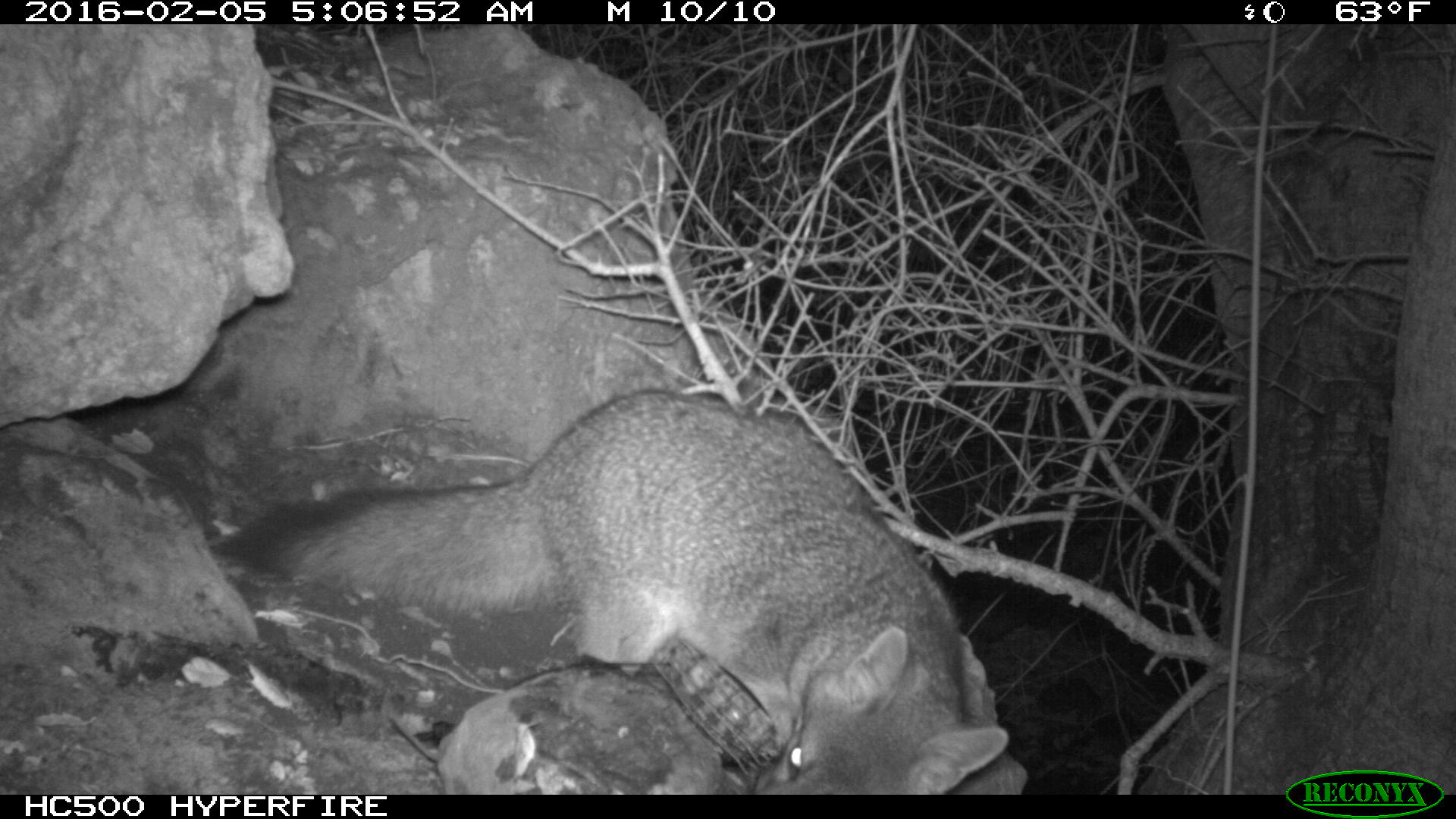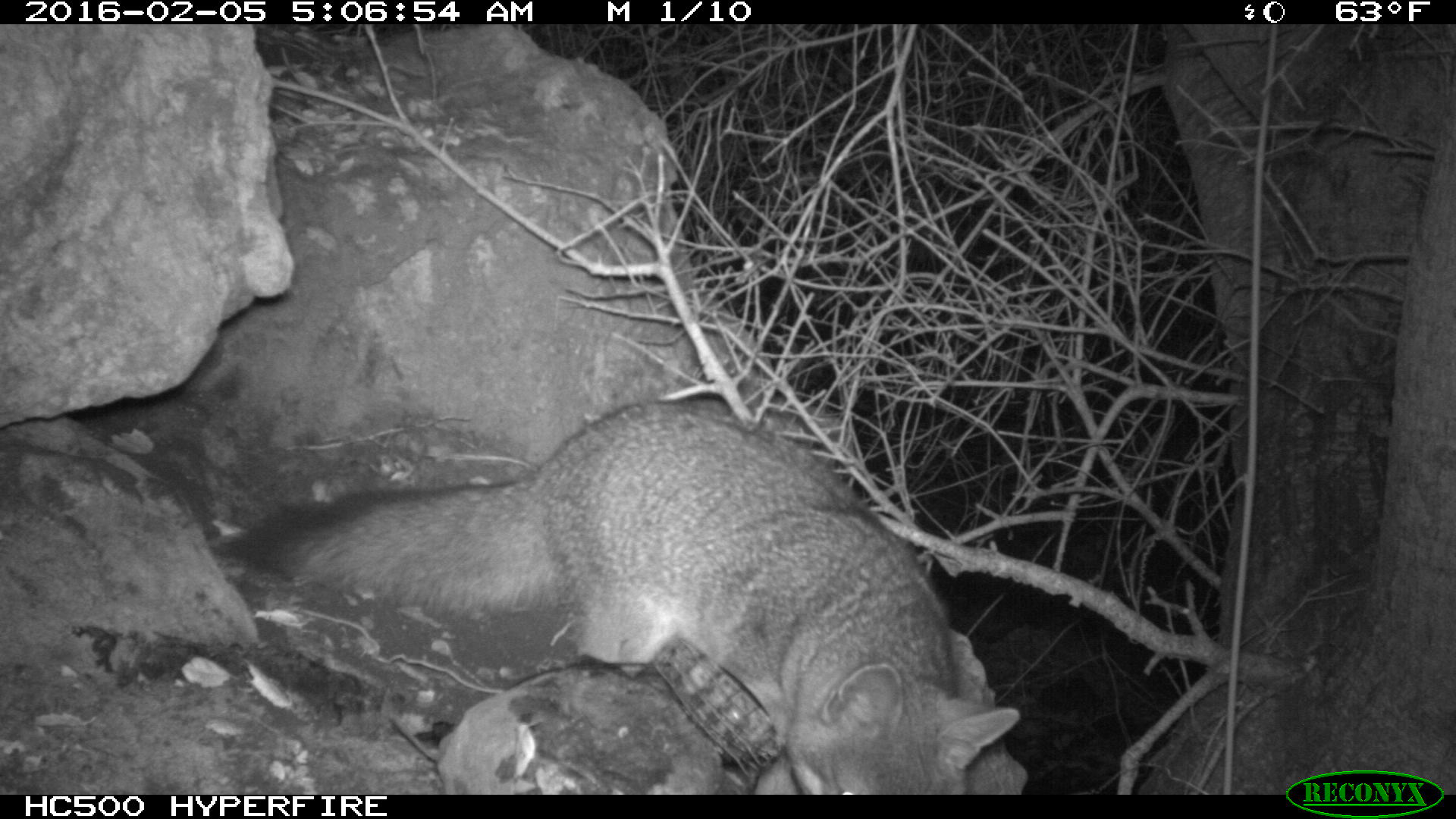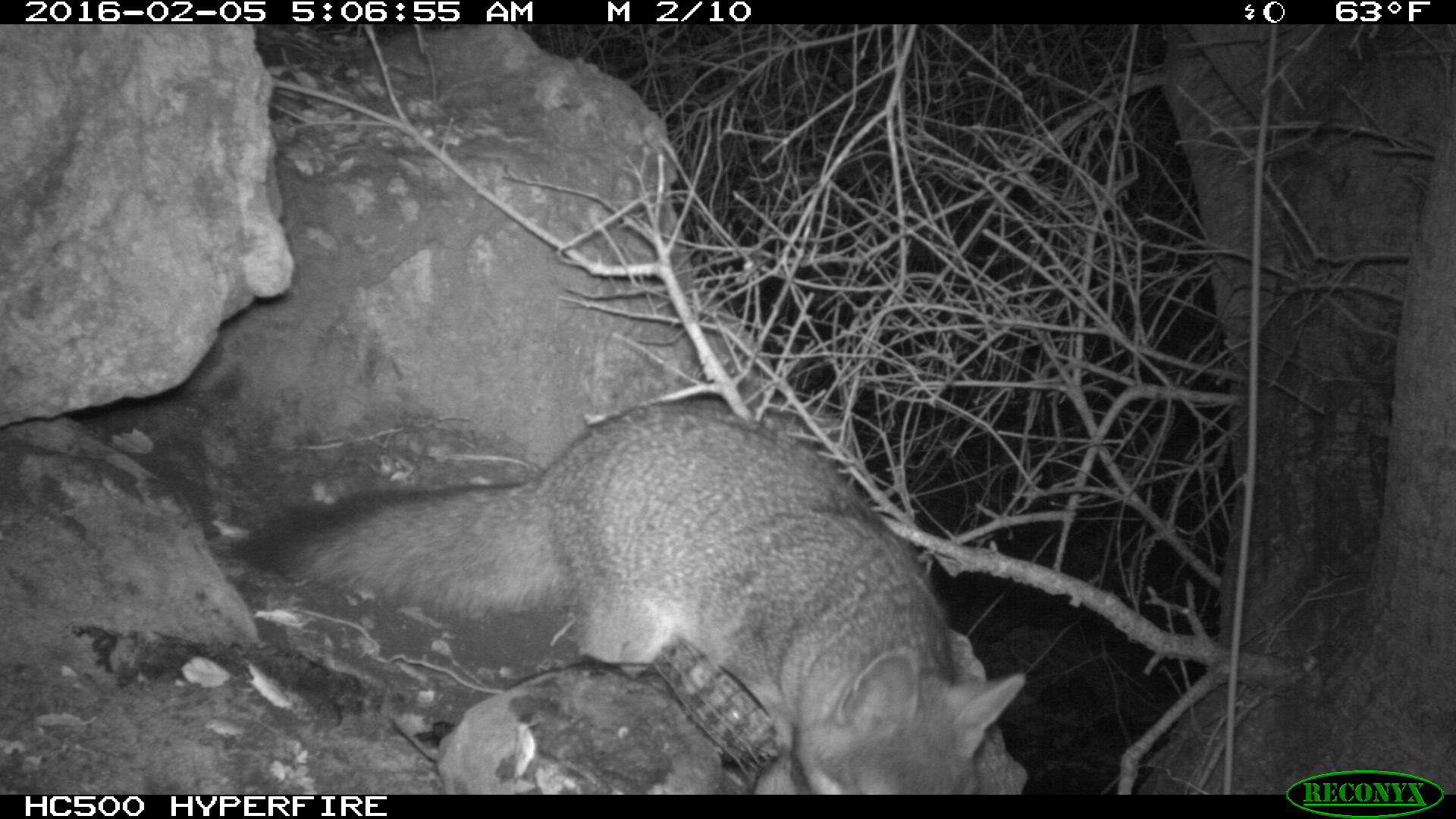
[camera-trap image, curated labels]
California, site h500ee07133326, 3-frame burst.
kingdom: Animalia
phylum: Chordata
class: Mammalia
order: Carnivora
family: Canidae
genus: Urocyon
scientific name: Urocyon littoralis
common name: island fox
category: fox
Fox (island fox) (Urocyon littoralis).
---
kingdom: Animalia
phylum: Chordata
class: Mammalia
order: Rodentia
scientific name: Rodentia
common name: rodent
Rodent (Rodentia).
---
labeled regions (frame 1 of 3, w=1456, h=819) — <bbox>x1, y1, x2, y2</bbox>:
fox: <bbox>224, 391, 1007, 794</bbox>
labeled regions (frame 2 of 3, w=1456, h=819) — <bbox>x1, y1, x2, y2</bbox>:
rodent: <bbox>215, 400, 1021, 794</bbox>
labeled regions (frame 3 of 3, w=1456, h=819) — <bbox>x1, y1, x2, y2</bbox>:
fox: <bbox>209, 394, 1025, 795</bbox>